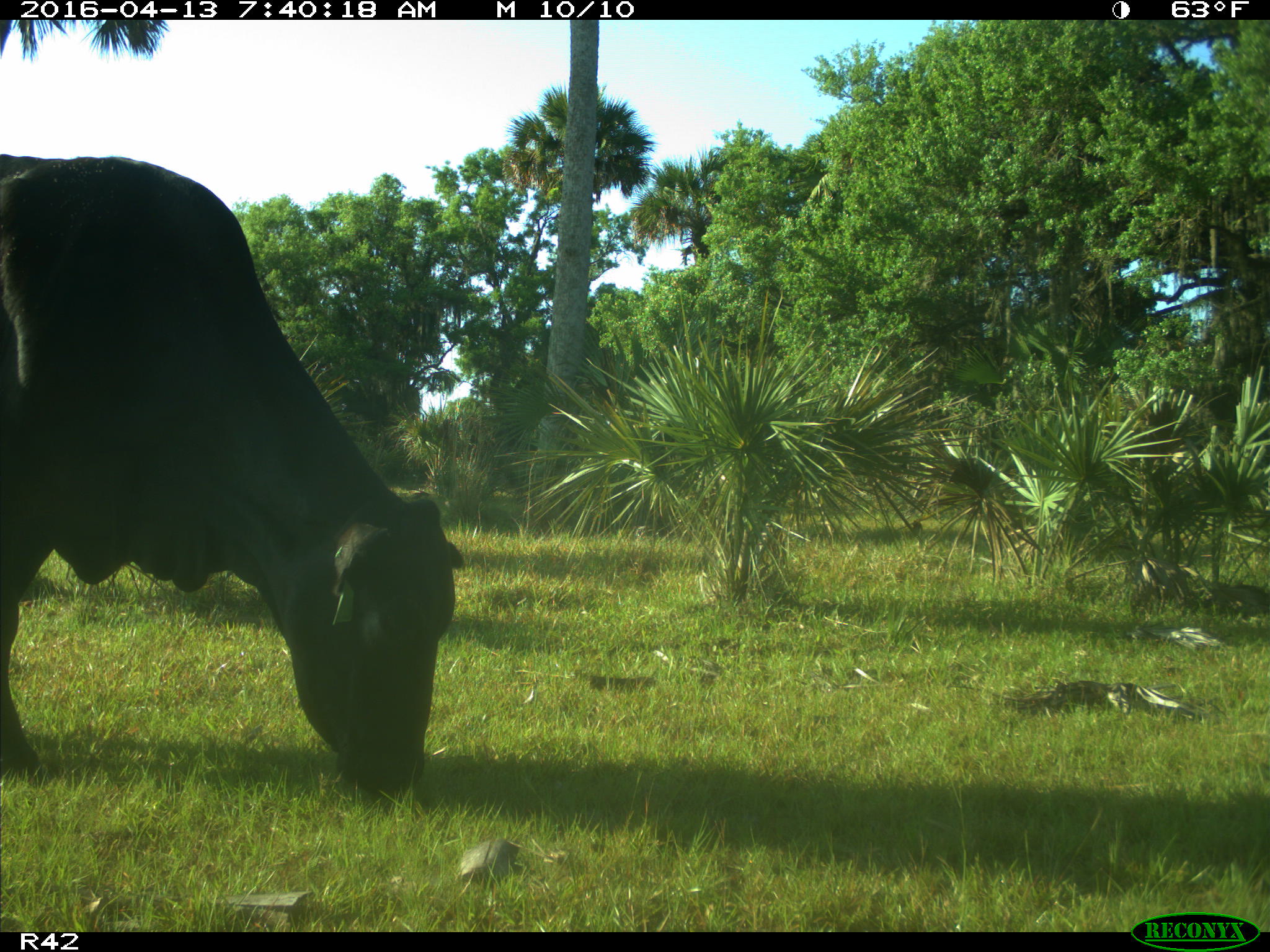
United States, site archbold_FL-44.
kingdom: Animalia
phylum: Chordata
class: Mammalia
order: Artiodactyla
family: Bovidae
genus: Bos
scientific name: Bos taurus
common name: domestic cow